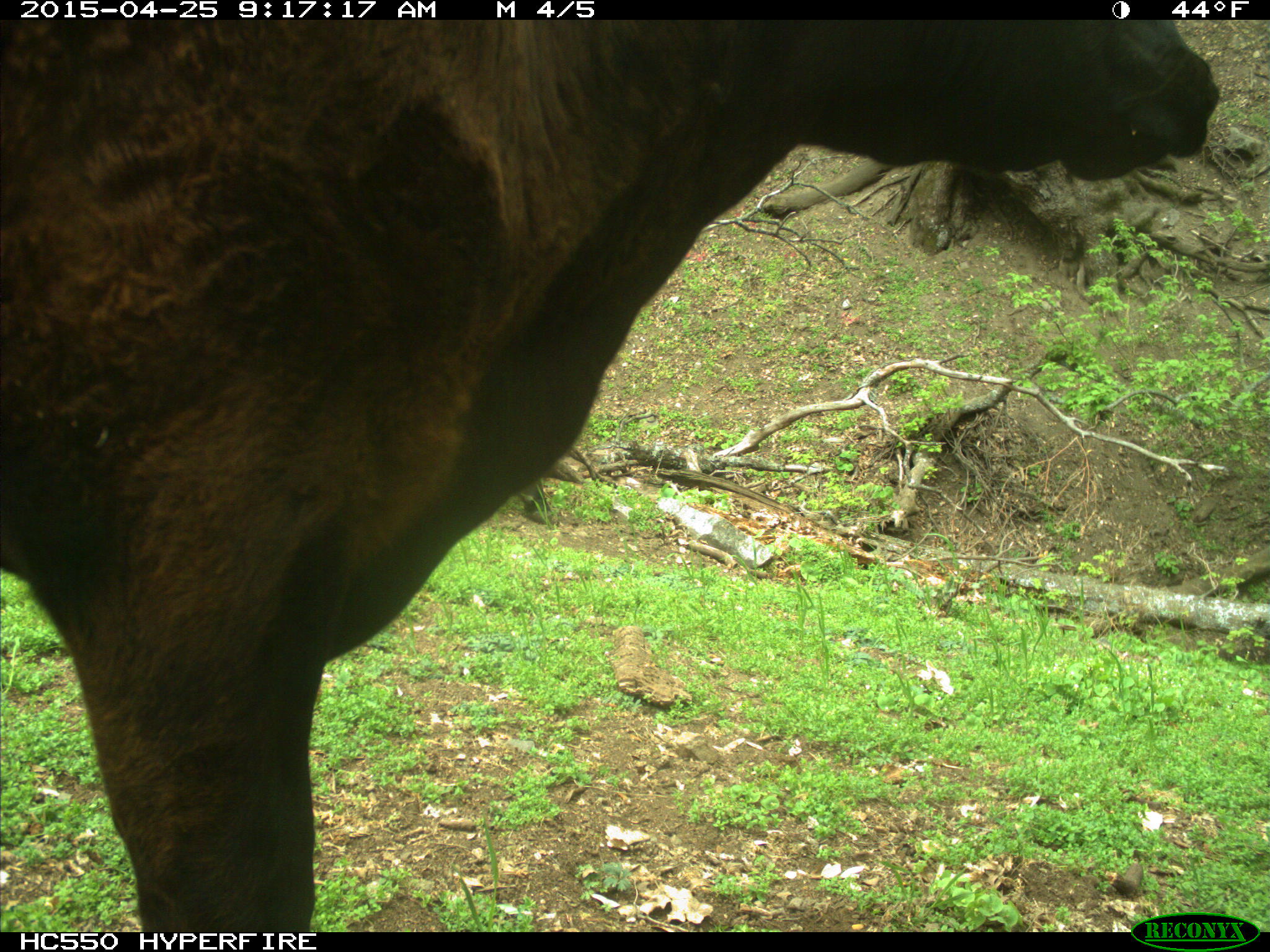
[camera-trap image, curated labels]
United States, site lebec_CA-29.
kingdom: Animalia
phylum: Chordata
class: Mammalia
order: Artiodactyla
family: Bovidae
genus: Bos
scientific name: Bos taurus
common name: domestic cow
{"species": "Bos taurus (domestic cow)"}